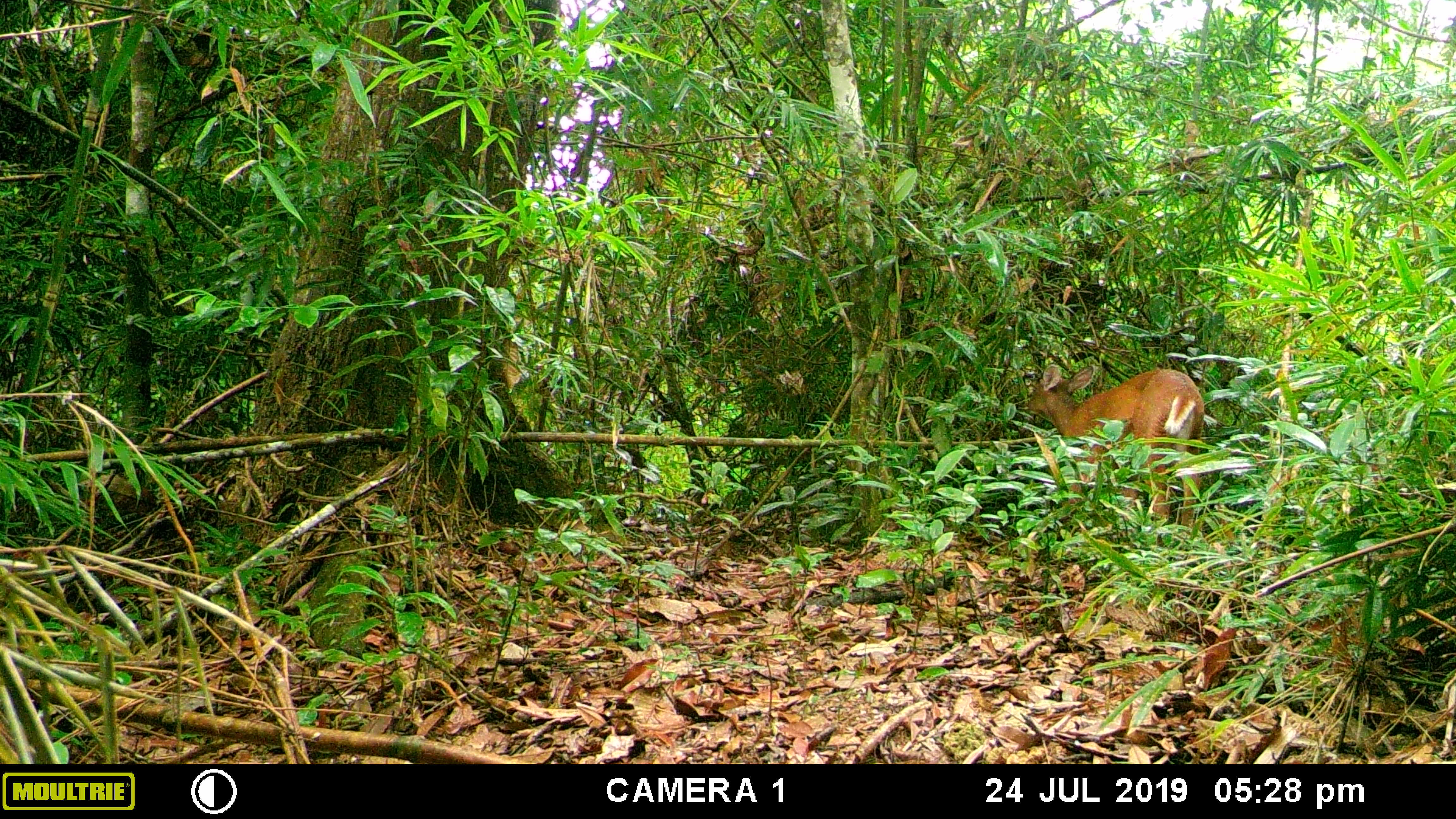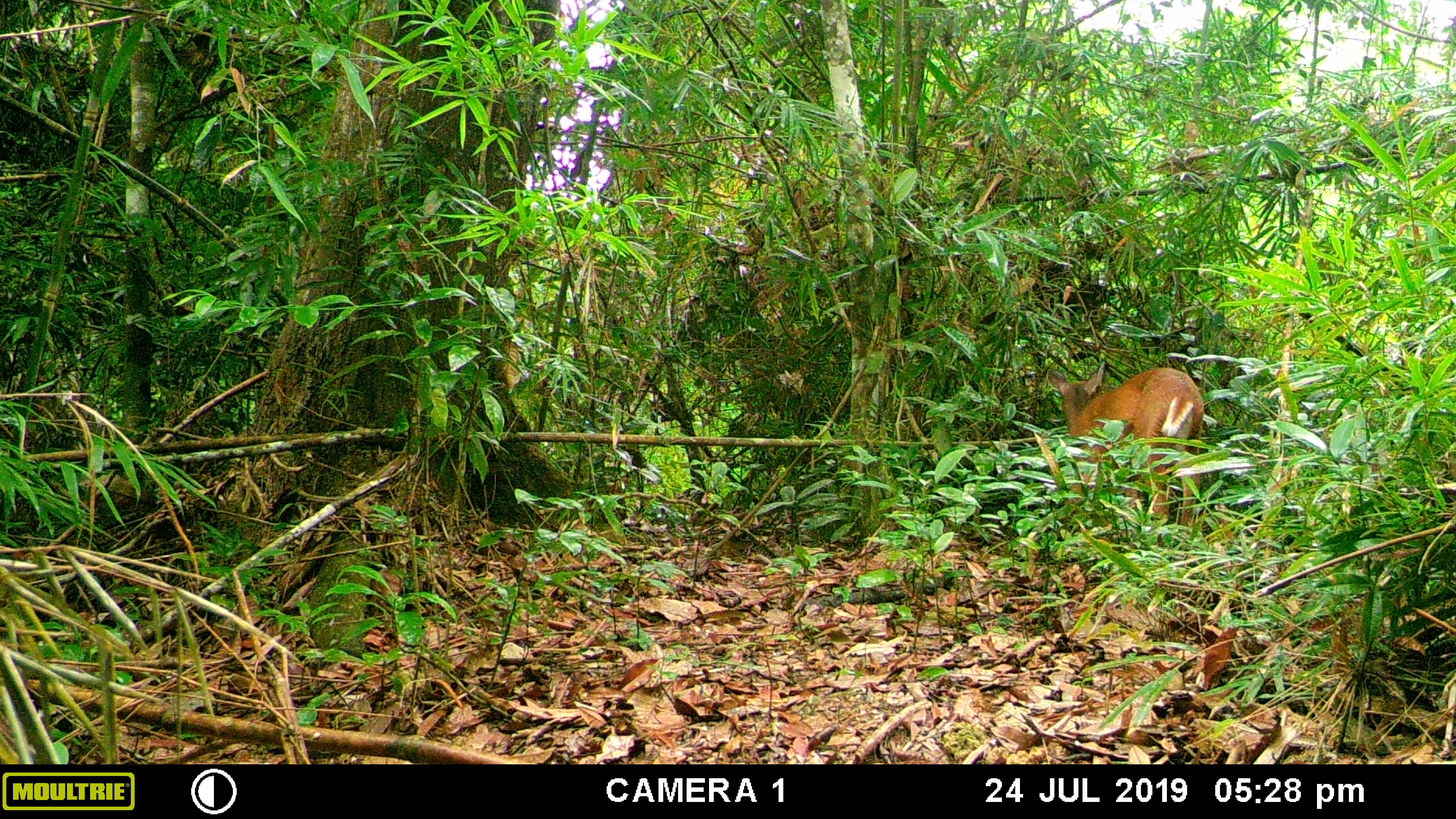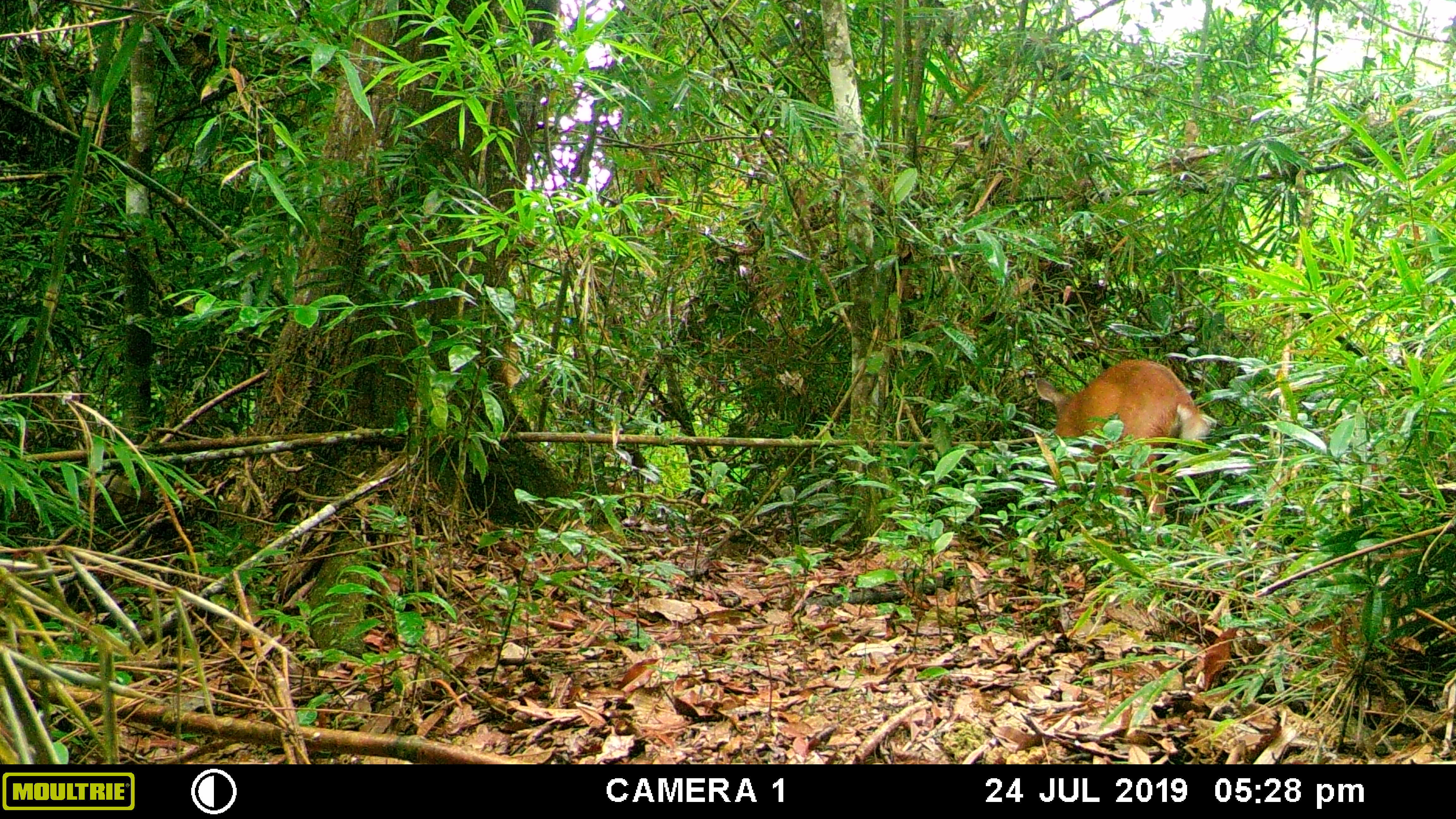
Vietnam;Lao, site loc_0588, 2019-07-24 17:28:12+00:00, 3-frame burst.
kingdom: Animalia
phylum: Chordata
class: Mammalia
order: Artiodactyla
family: Cervidae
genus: Muntiacus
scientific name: Muntiacus muntjak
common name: red muntjac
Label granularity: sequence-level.